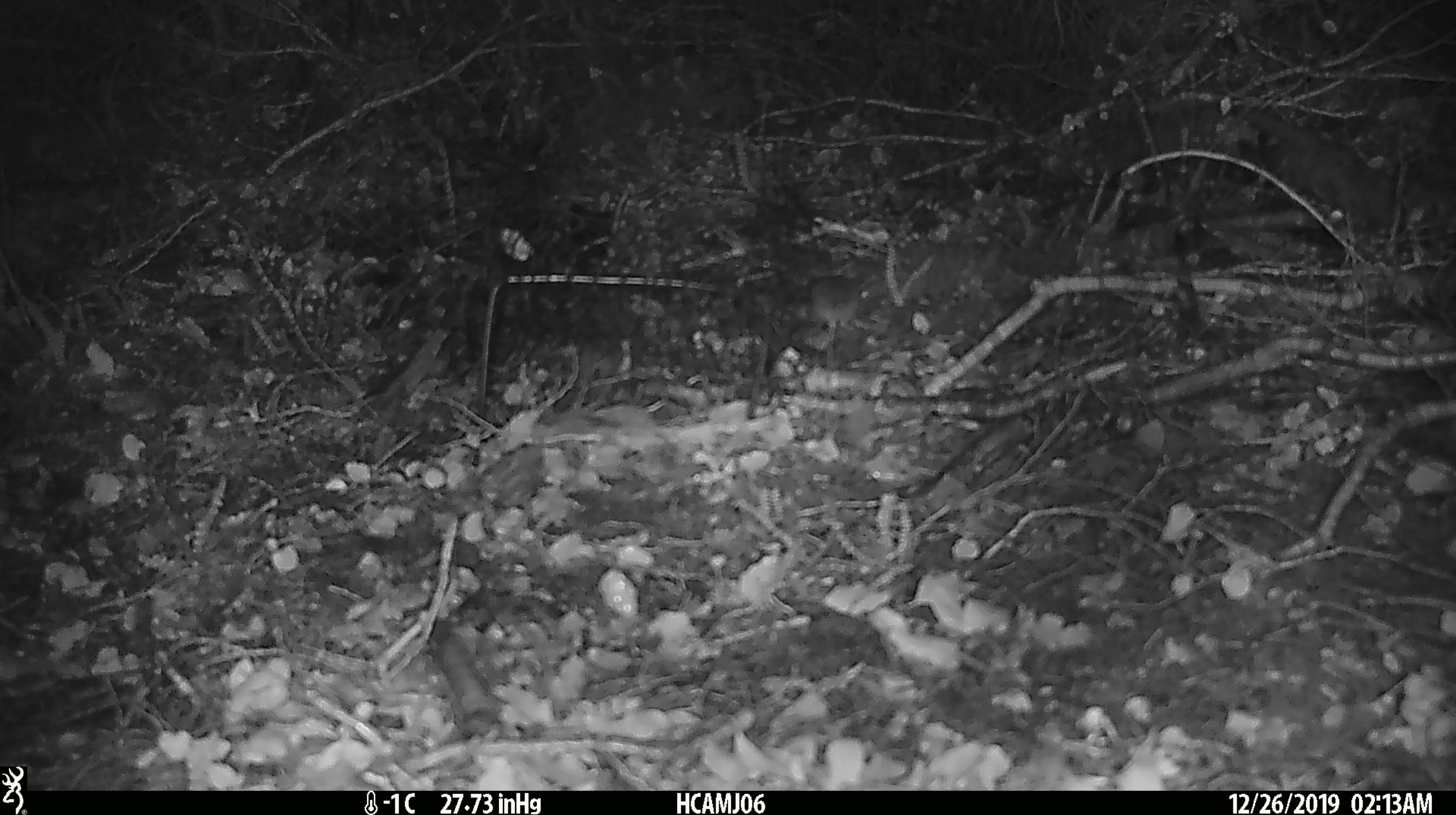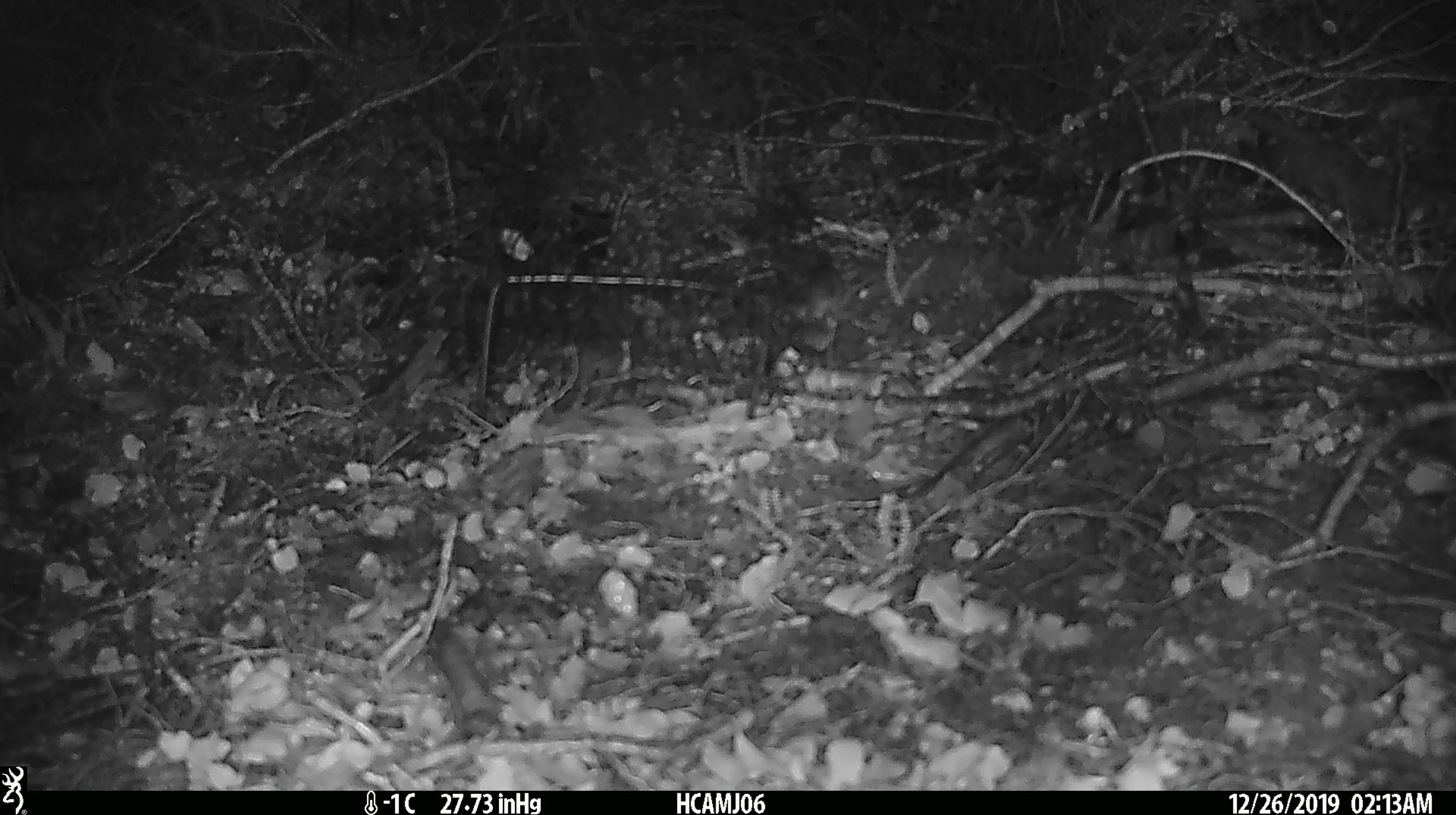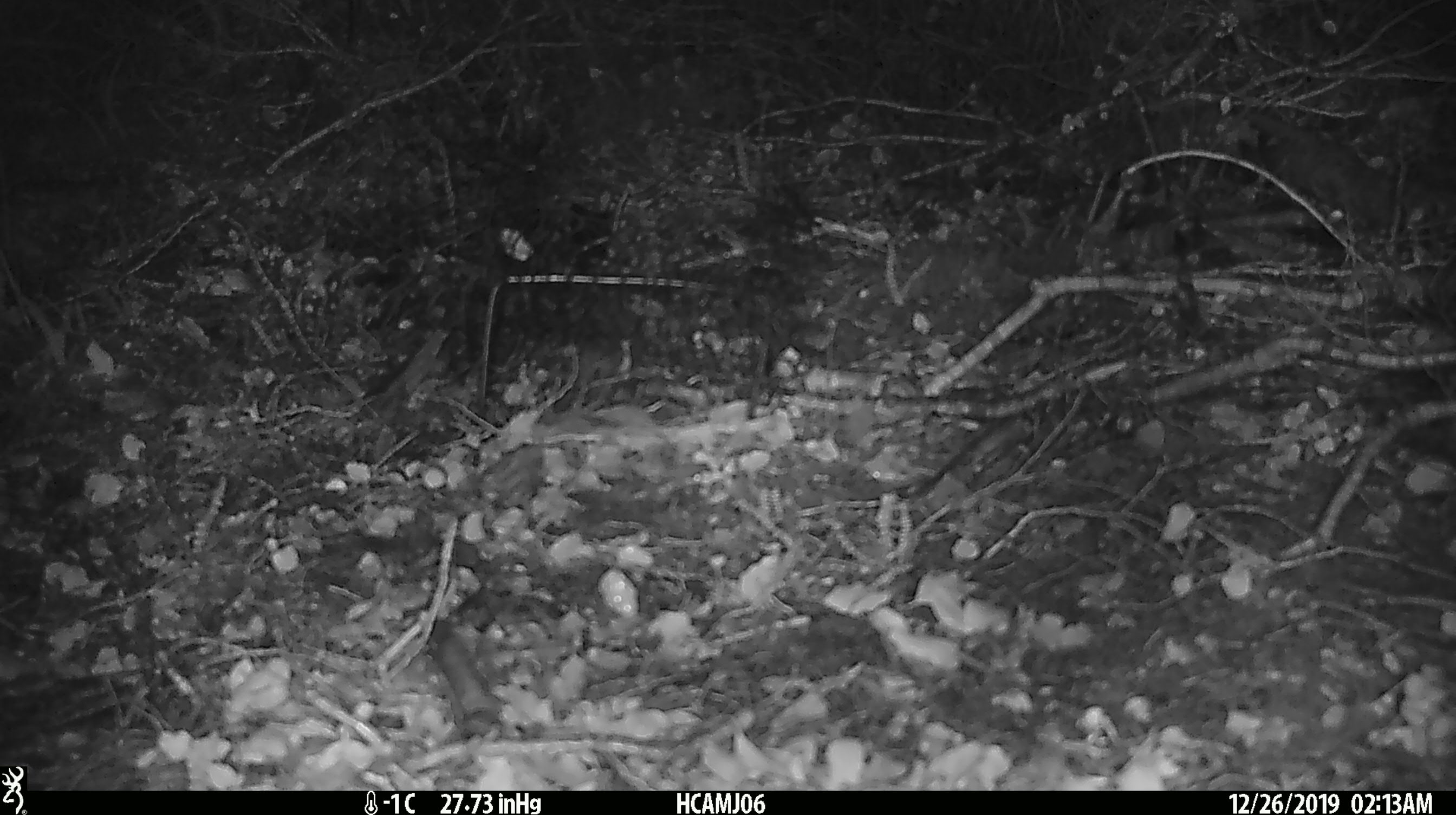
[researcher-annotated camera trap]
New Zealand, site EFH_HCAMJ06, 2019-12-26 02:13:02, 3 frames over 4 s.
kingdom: Animalia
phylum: Chordata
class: Mammalia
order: Rodentia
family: Muridae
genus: Mus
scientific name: Mus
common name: mouse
Mouse (Mus).